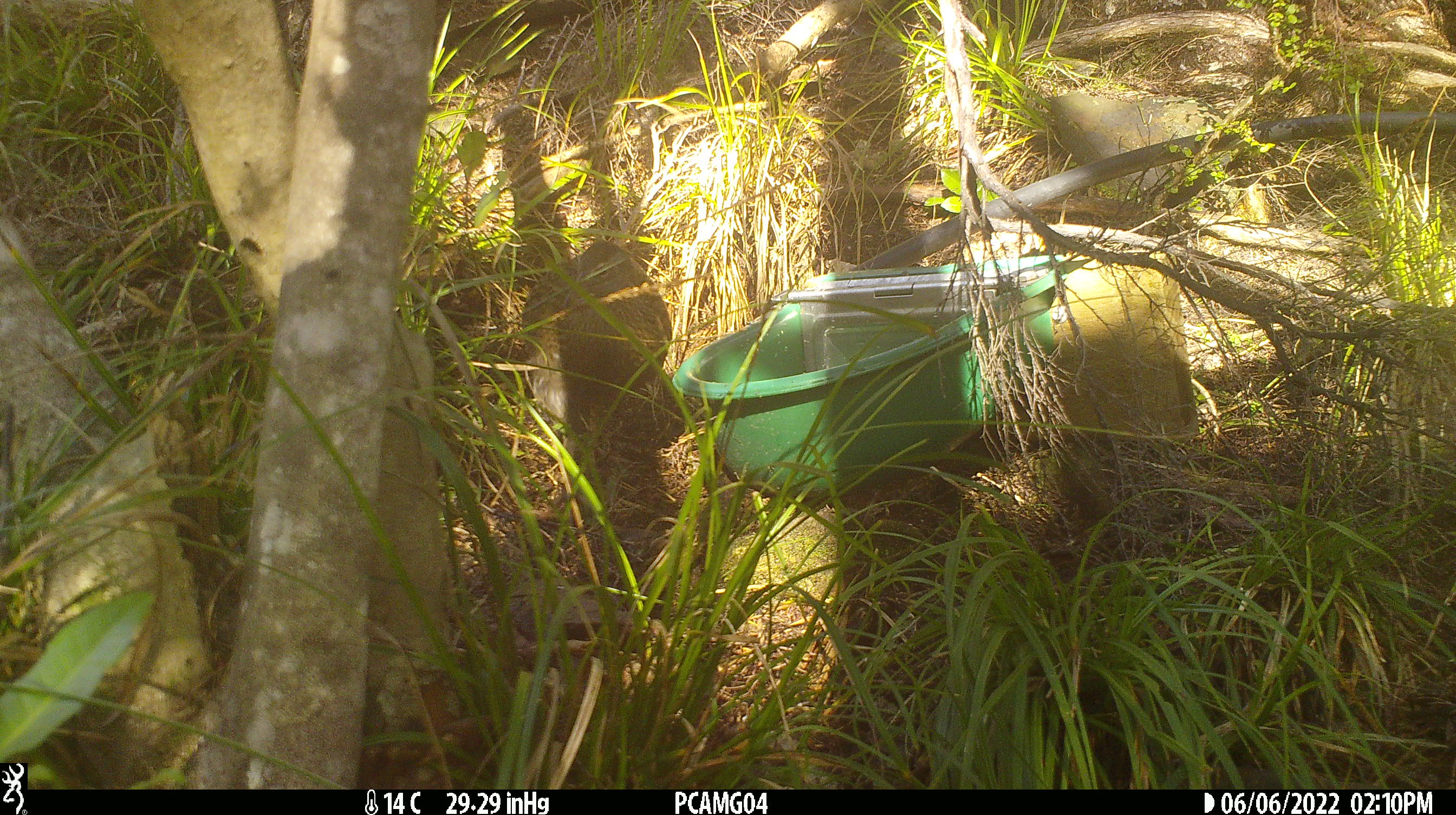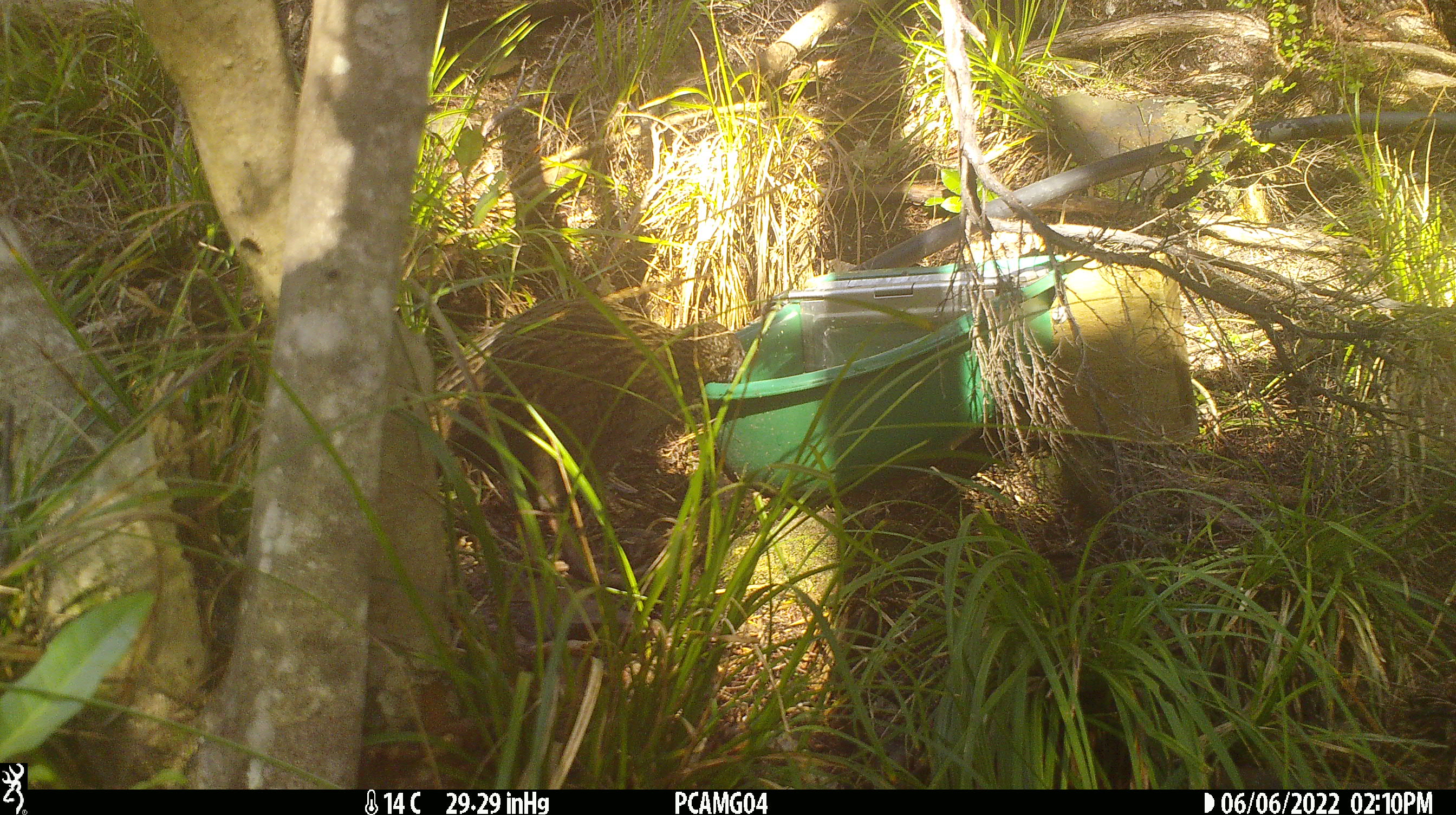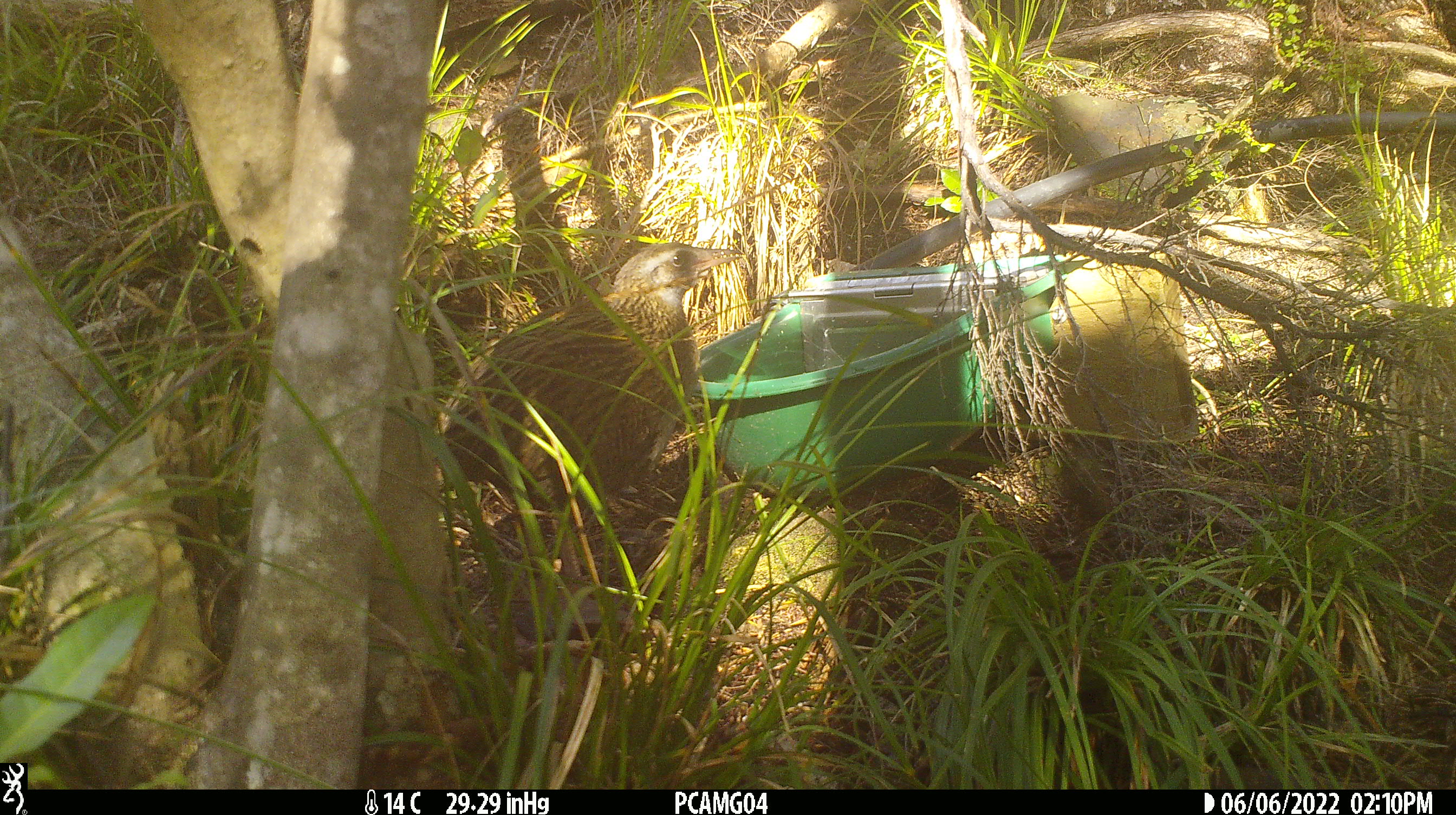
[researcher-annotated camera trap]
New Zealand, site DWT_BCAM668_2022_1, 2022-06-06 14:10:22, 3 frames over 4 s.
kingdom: Animalia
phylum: Chordata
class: Aves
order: Gruiformes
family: Rallidae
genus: Gallirallus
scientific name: Gallirallus australis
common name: weka